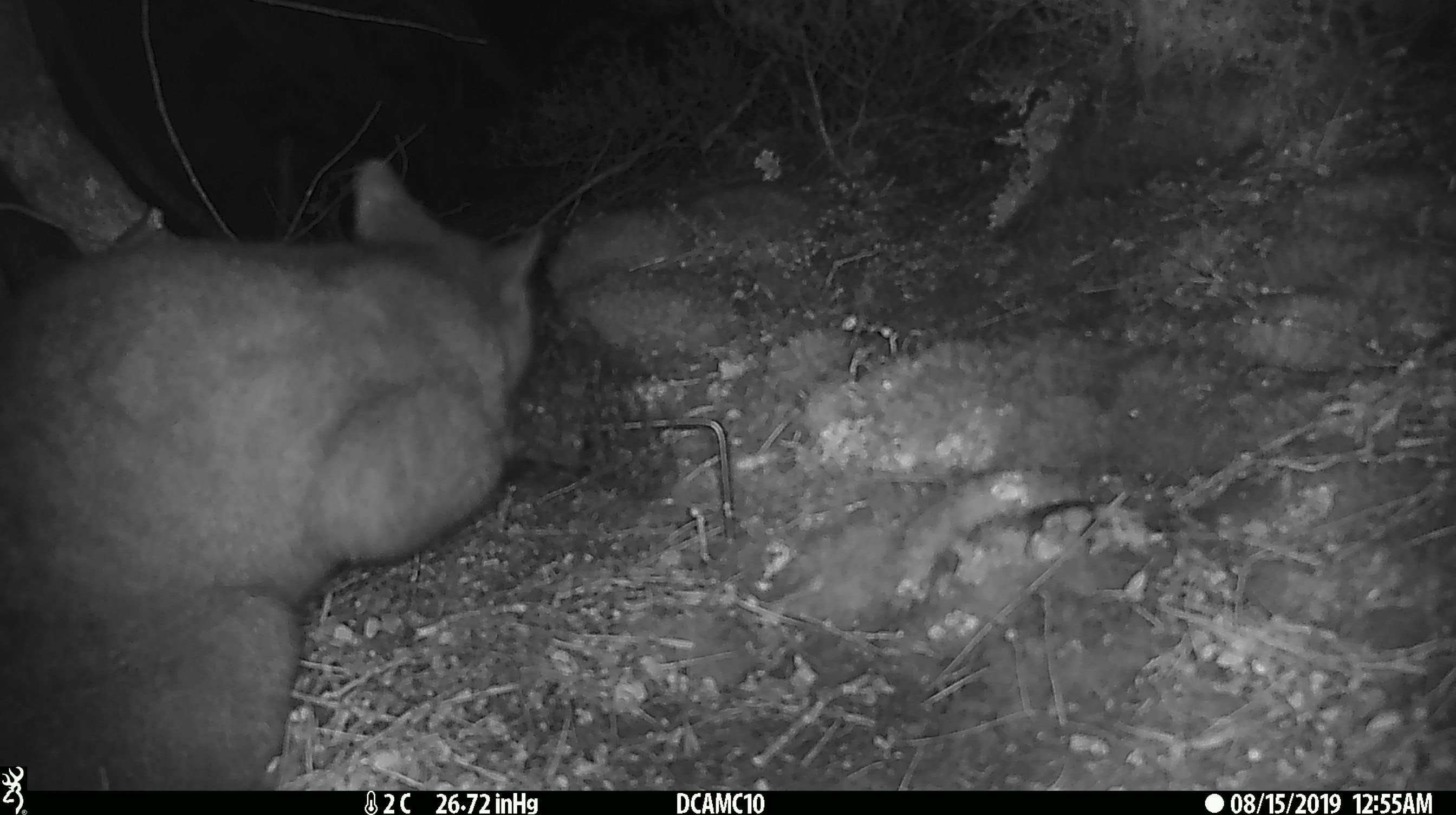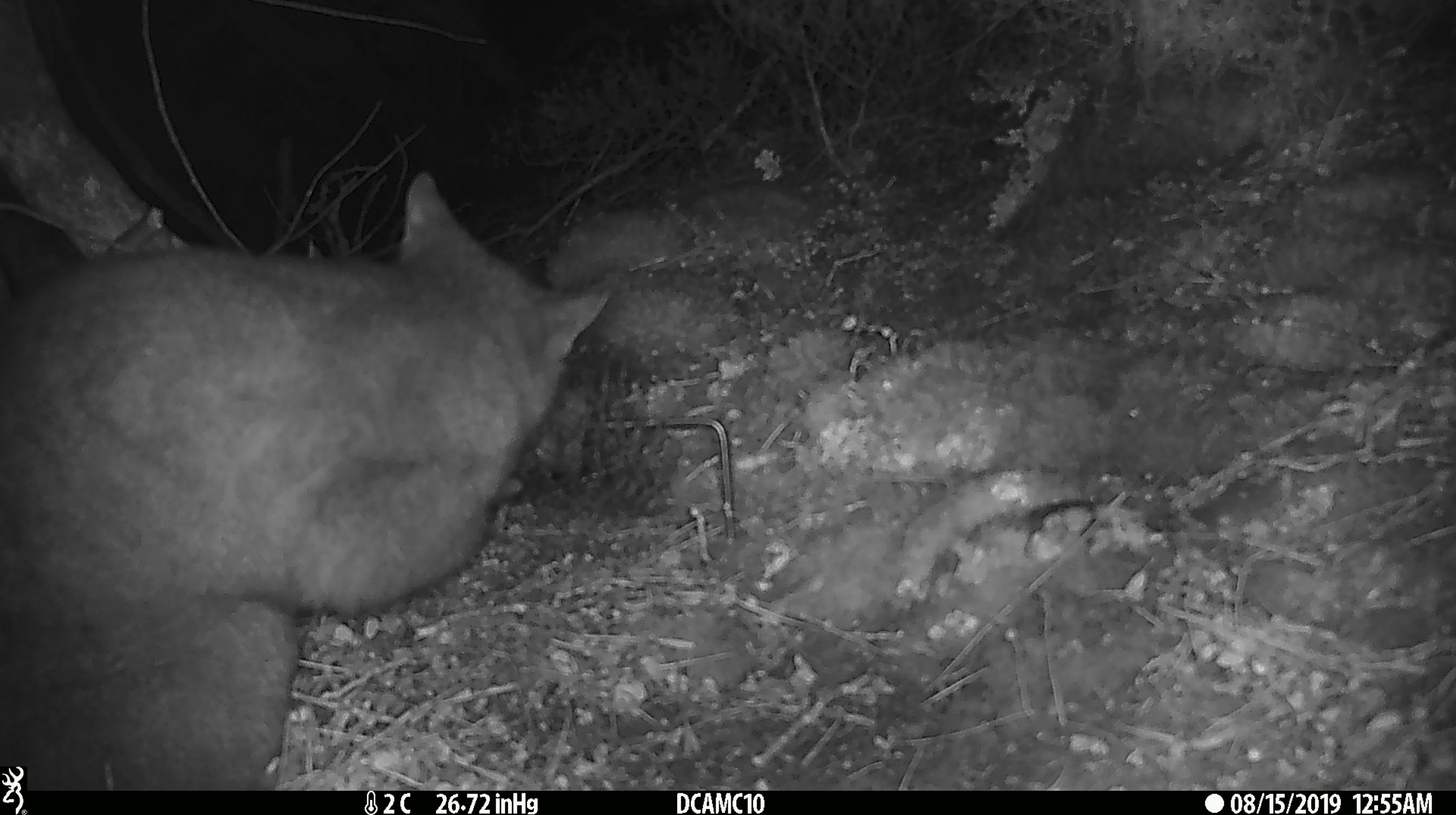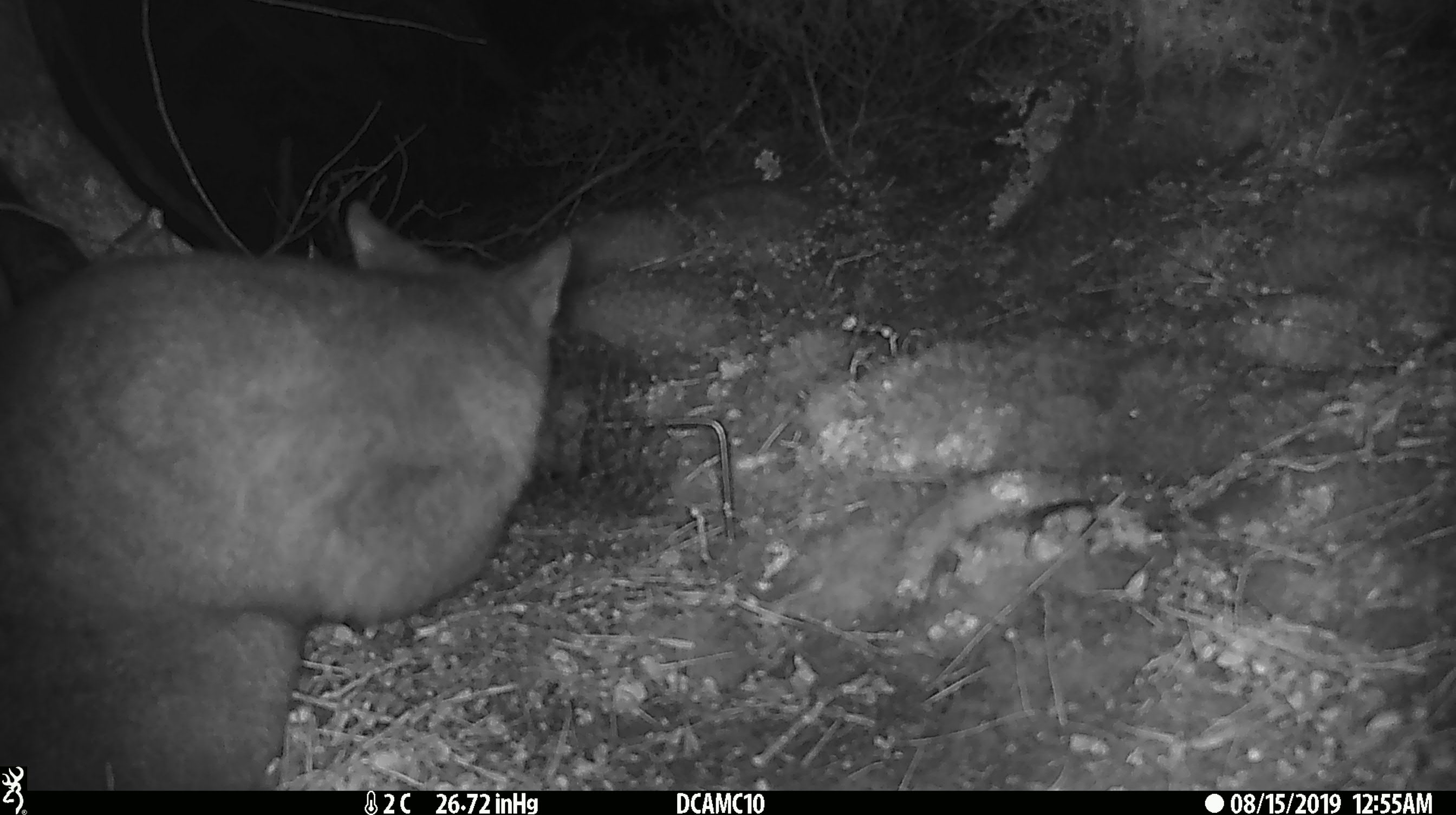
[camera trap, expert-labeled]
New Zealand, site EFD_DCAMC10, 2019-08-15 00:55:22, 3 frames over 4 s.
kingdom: Animalia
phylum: Chordata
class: Mammalia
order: Diprotodontia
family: Phalangeridae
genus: Trichosurus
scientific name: Trichosurus vulpecula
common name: common brushtail possum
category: possum